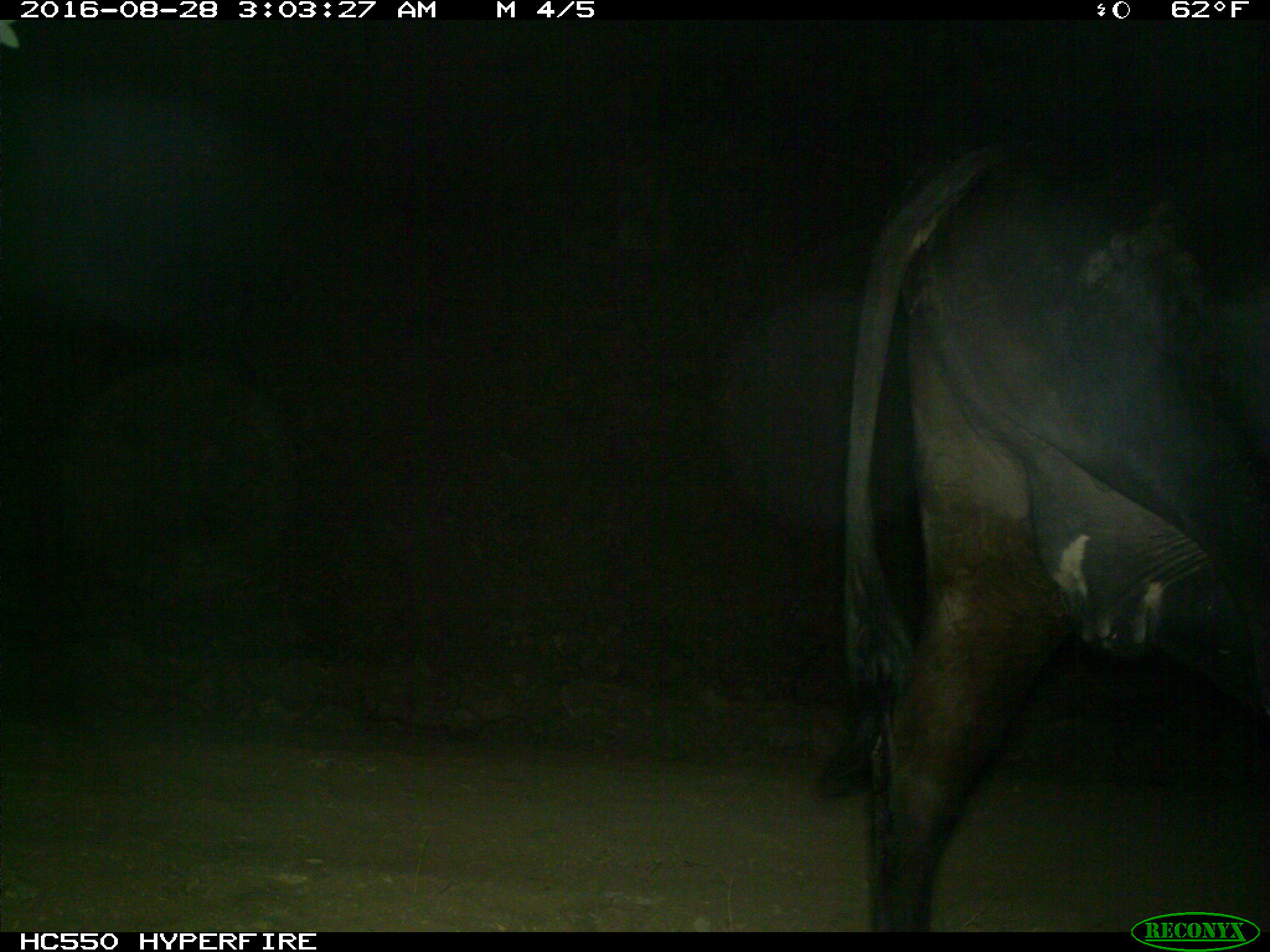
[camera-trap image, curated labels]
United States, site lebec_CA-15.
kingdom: Animalia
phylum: Chordata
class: Mammalia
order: Artiodactyla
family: Bovidae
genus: Bos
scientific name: Bos taurus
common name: domestic cow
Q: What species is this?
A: Bos taurus (domestic cow).